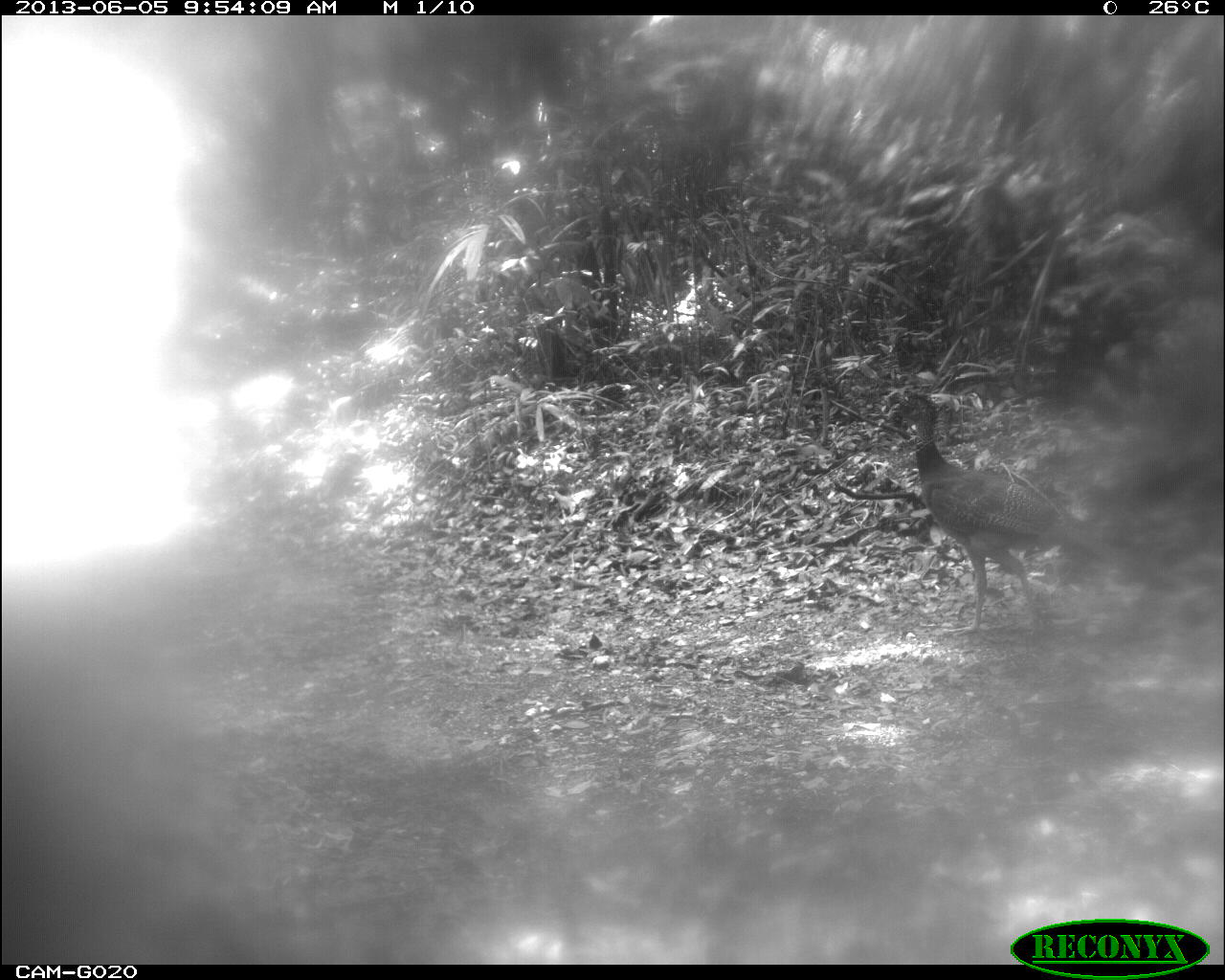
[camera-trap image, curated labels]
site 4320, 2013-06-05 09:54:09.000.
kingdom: Animalia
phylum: Chordata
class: Aves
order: Galliformes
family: Cracidae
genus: Crax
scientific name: Crax rubra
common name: great curassow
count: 2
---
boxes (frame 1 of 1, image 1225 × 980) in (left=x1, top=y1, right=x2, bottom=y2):
crax rubra: (left=878, top=382, right=1189, bottom=636)